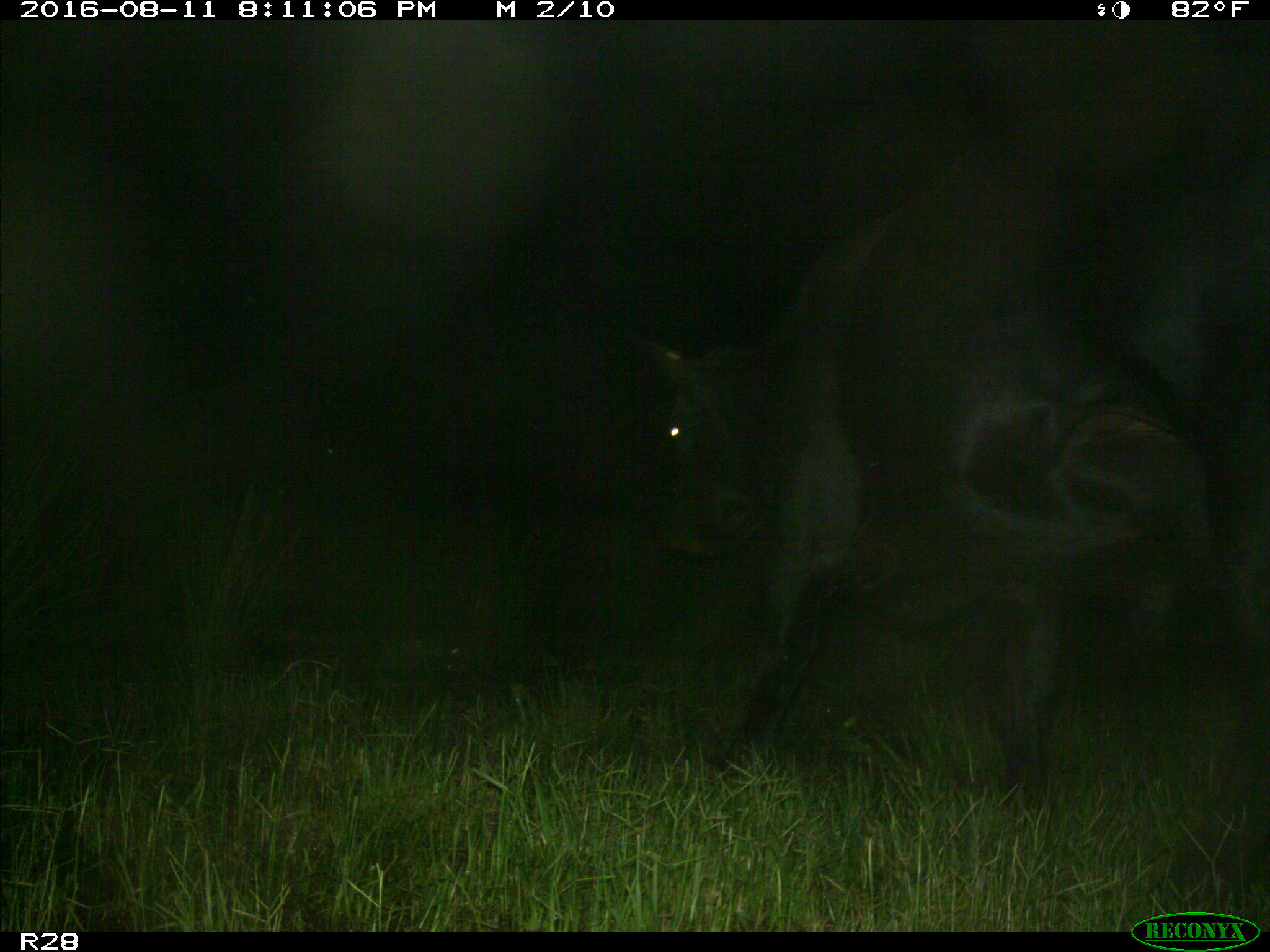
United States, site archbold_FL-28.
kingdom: Animalia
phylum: Chordata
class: Mammalia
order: Artiodactyla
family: Bovidae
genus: Bos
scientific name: Bos taurus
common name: domestic cow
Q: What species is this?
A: Bos taurus (domestic cow).